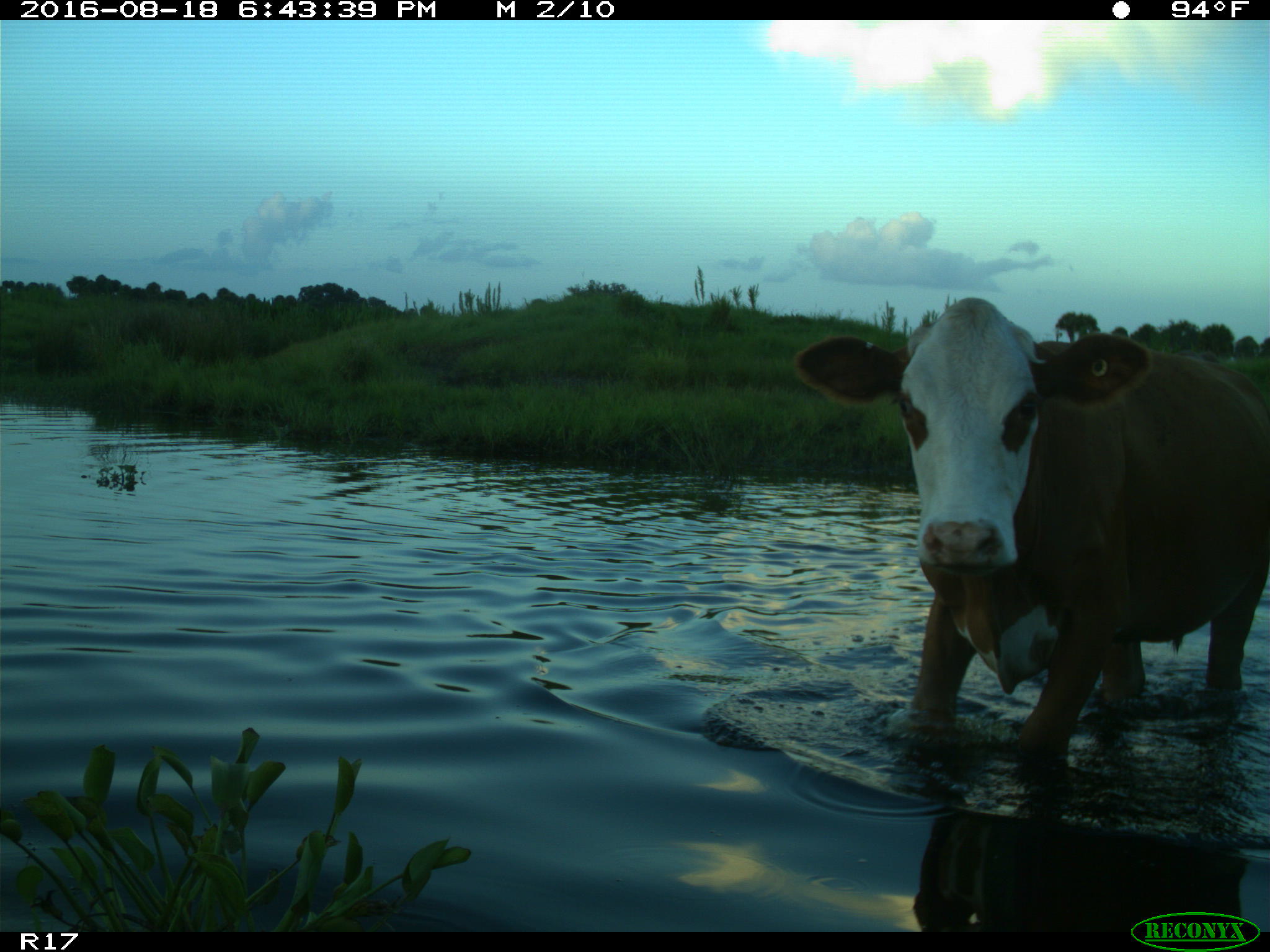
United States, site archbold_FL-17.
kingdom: Animalia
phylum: Chordata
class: Mammalia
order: Artiodactyla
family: Bovidae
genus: Bos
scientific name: Bos taurus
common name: domestic cow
Bos taurus (domestic cow).